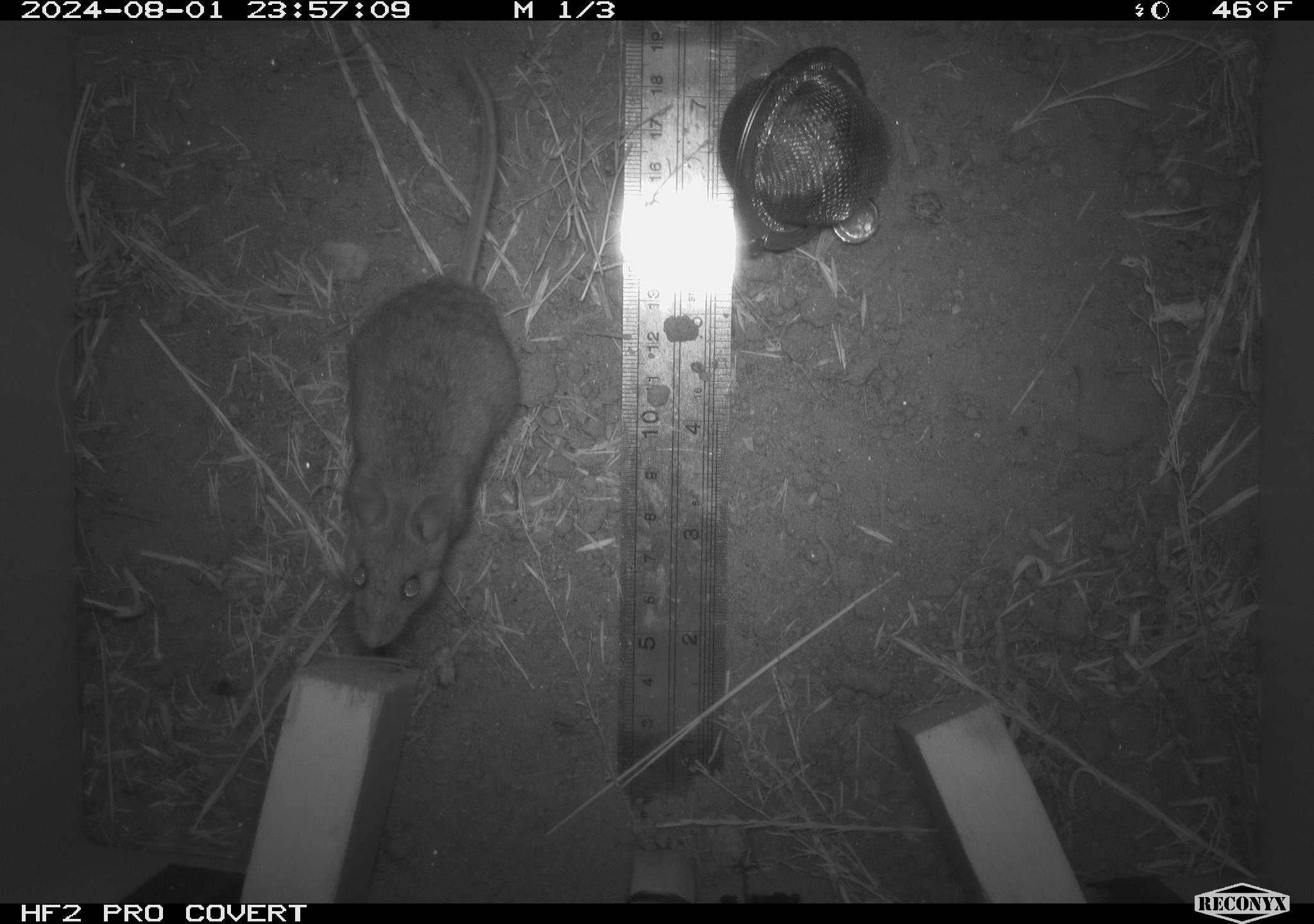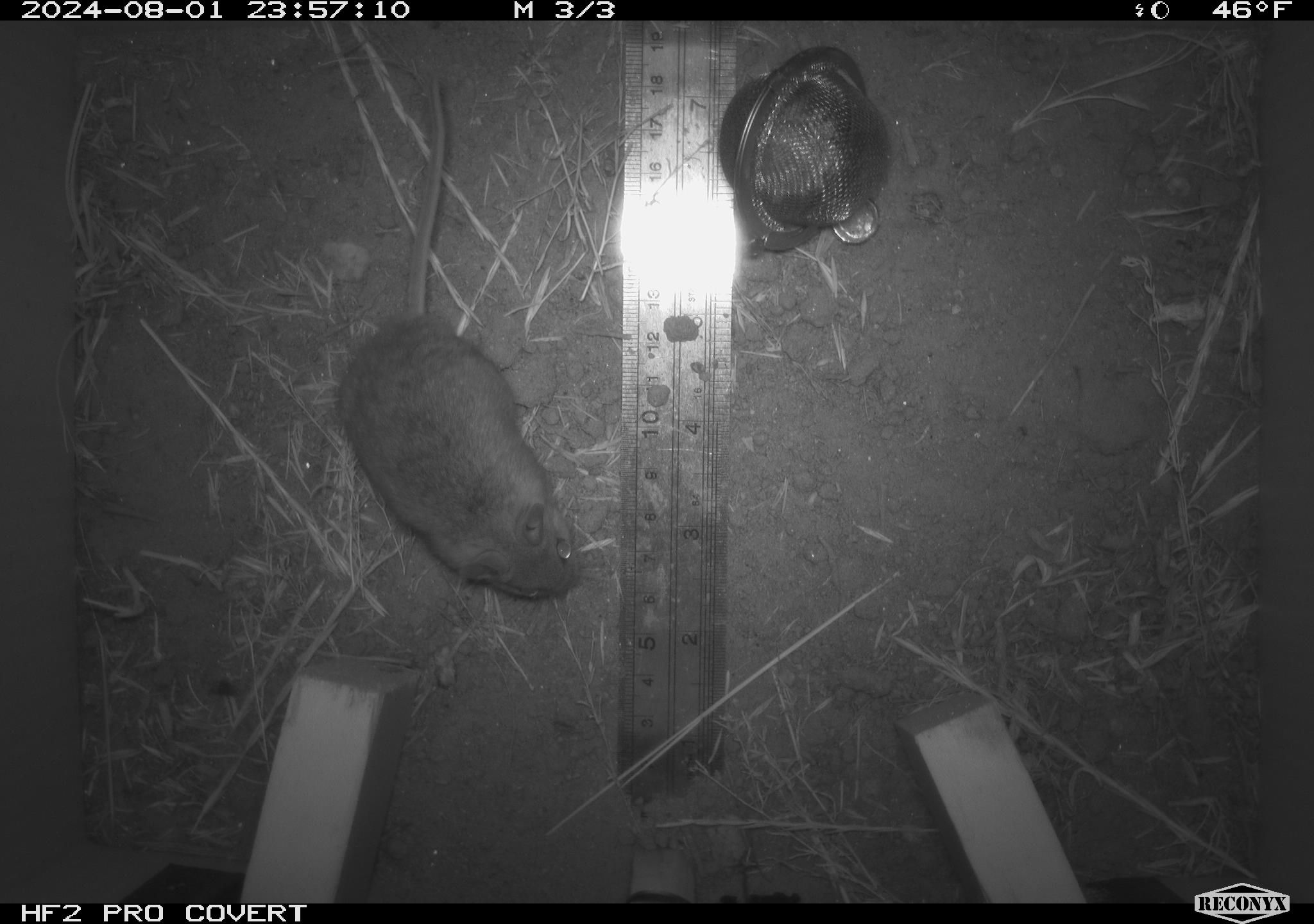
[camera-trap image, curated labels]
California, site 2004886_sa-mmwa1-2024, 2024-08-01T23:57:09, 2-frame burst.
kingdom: Animalia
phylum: Chordata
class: Mammalia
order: Rodentia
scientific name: Rodentia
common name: mouse species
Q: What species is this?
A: Mouse species (Rodentia).